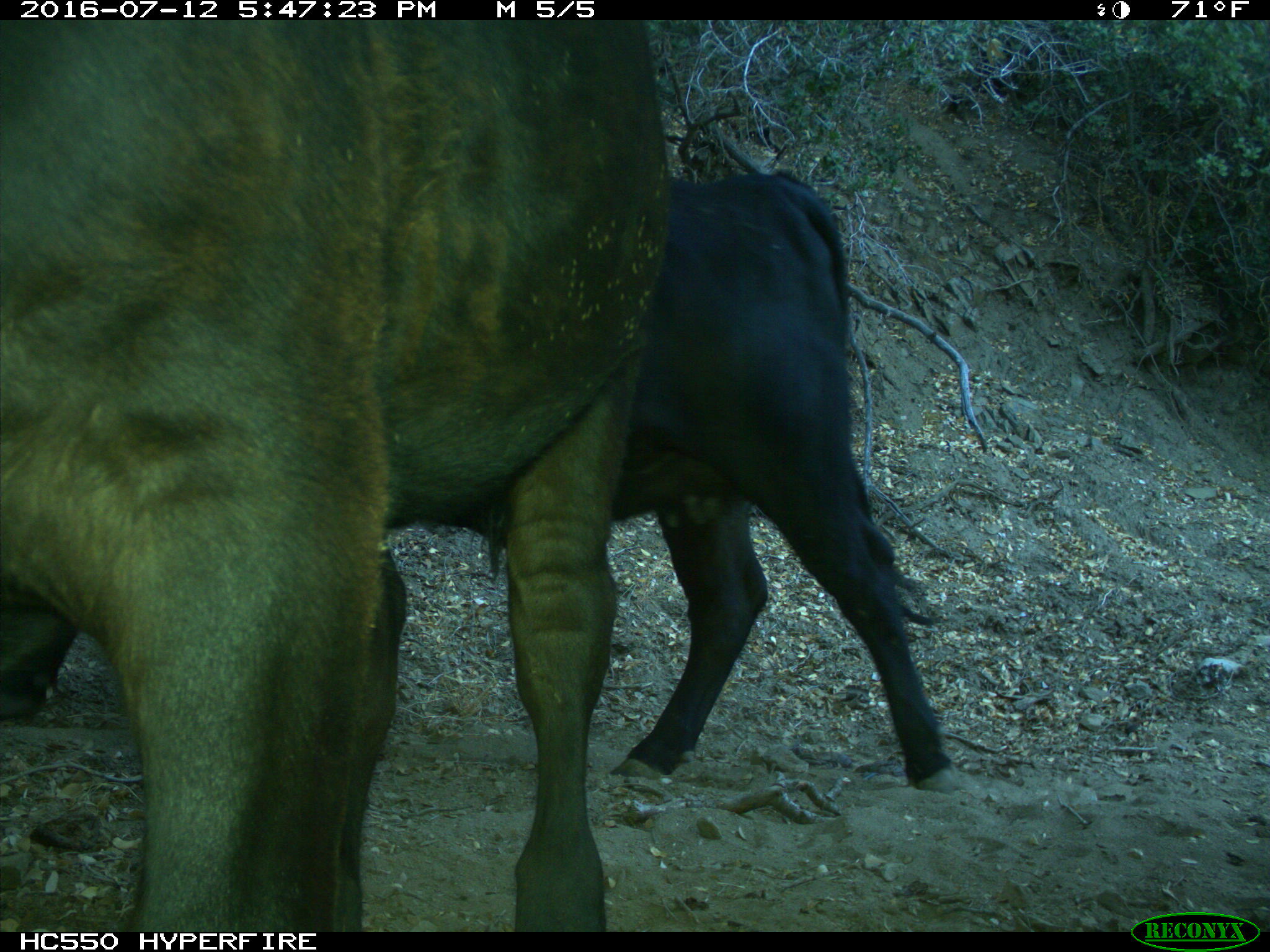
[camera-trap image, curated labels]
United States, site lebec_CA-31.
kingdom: Animalia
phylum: Chordata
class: Mammalia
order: Artiodactyla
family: Bovidae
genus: Bos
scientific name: Bos taurus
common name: domestic cow